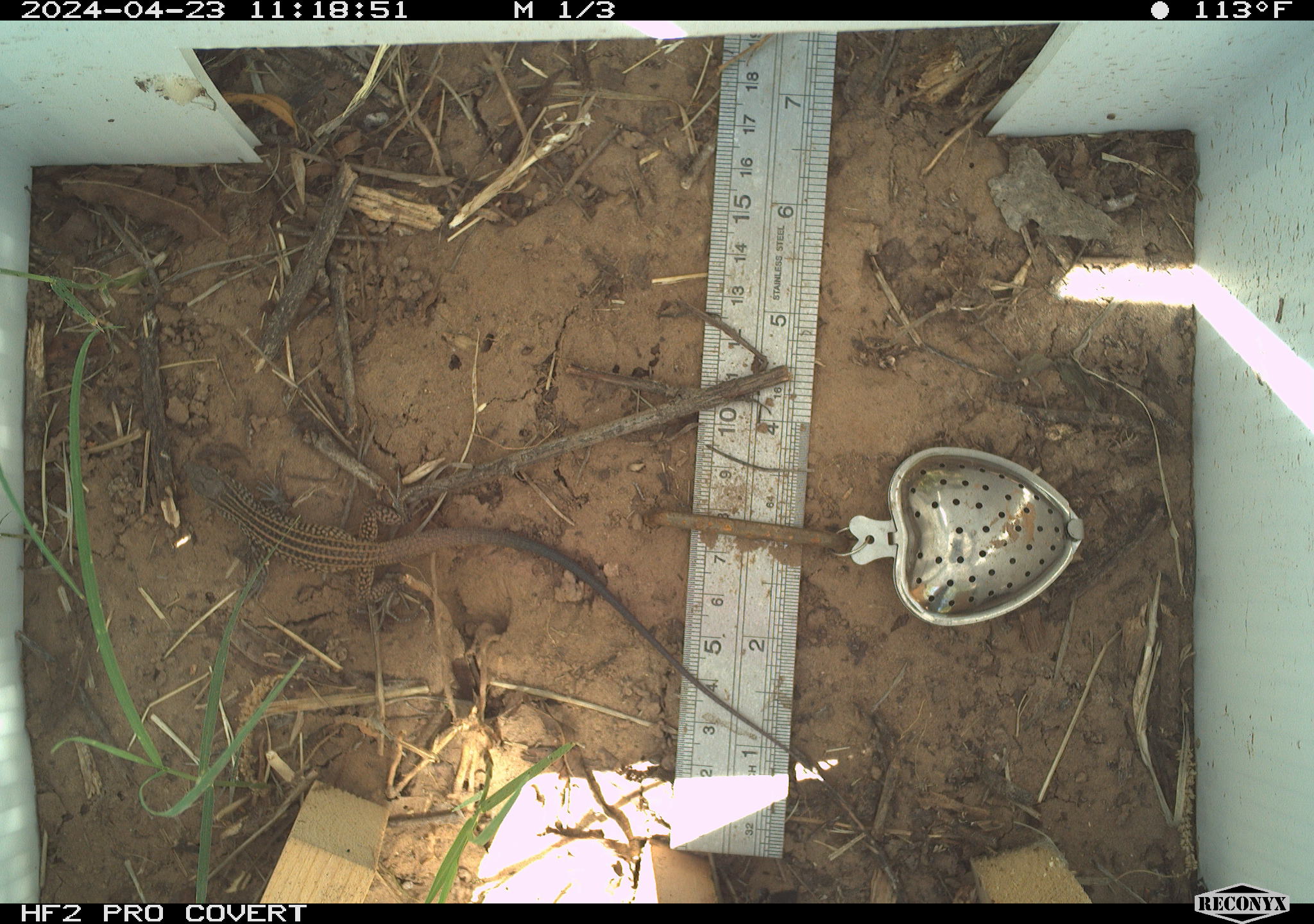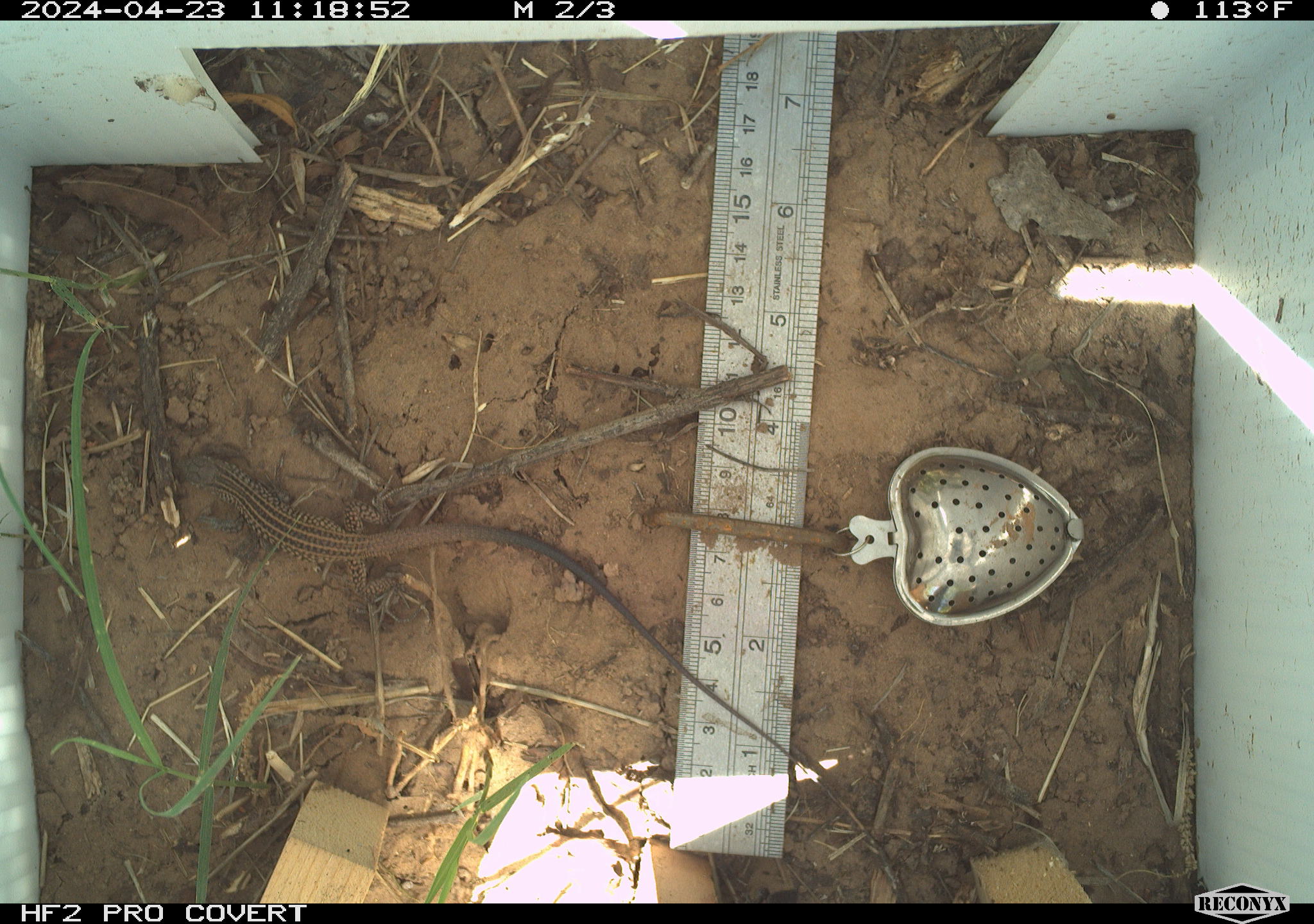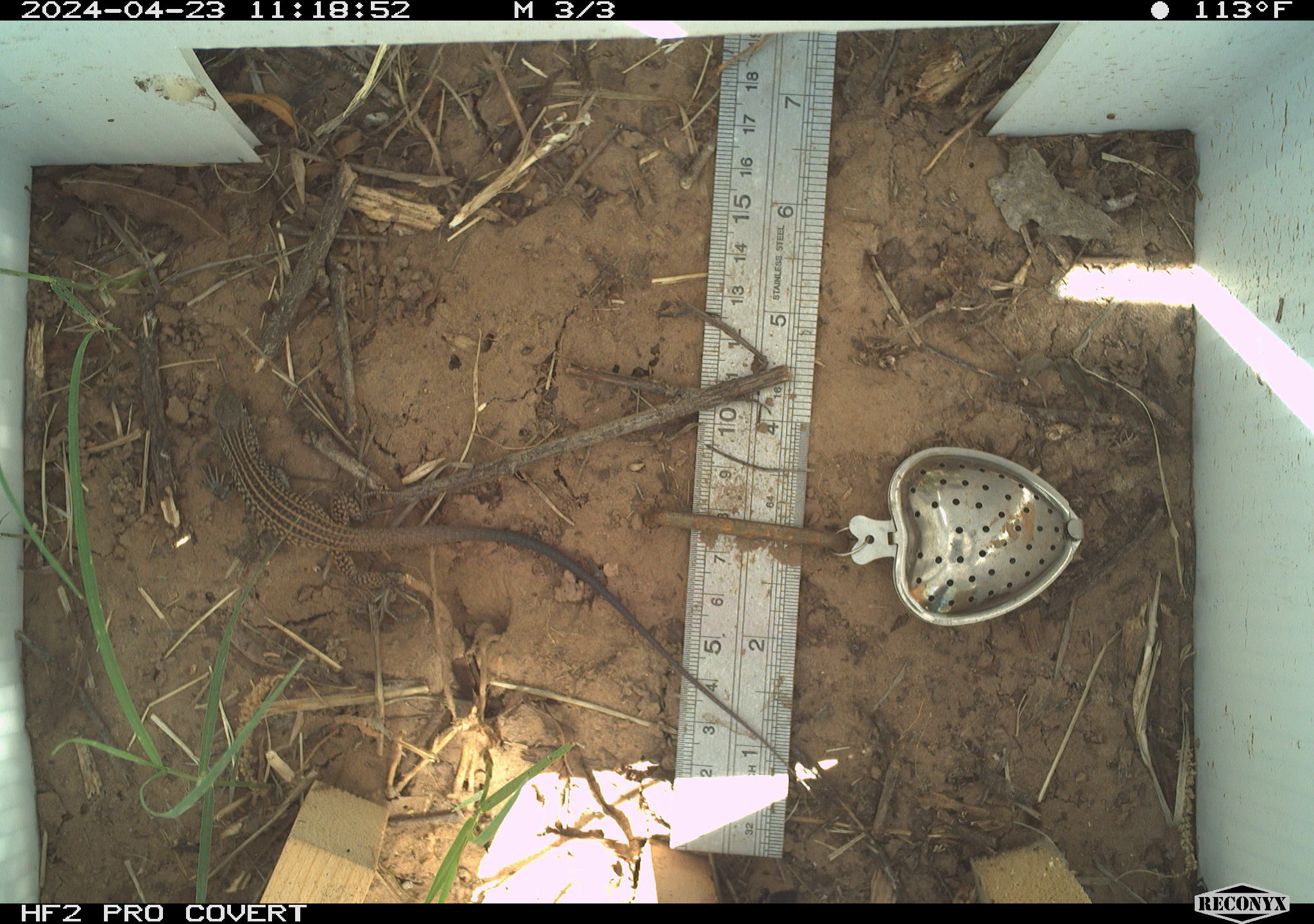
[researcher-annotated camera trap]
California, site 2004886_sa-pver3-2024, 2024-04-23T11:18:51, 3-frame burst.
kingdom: Animalia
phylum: Chordata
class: Reptilia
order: Squamata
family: Teiidae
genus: Aspidoscelis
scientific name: Aspidoscelis tigris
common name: western whiptail